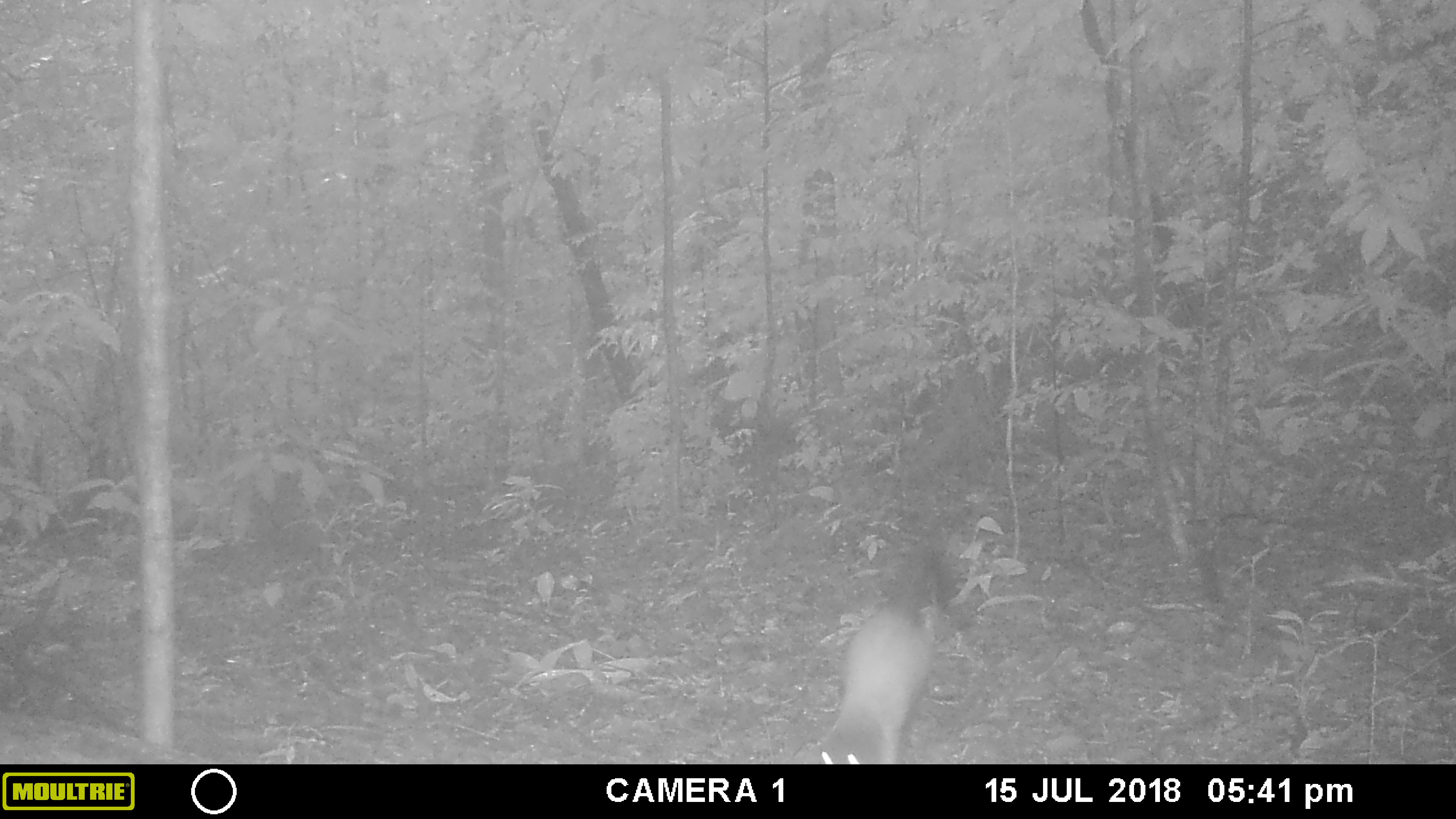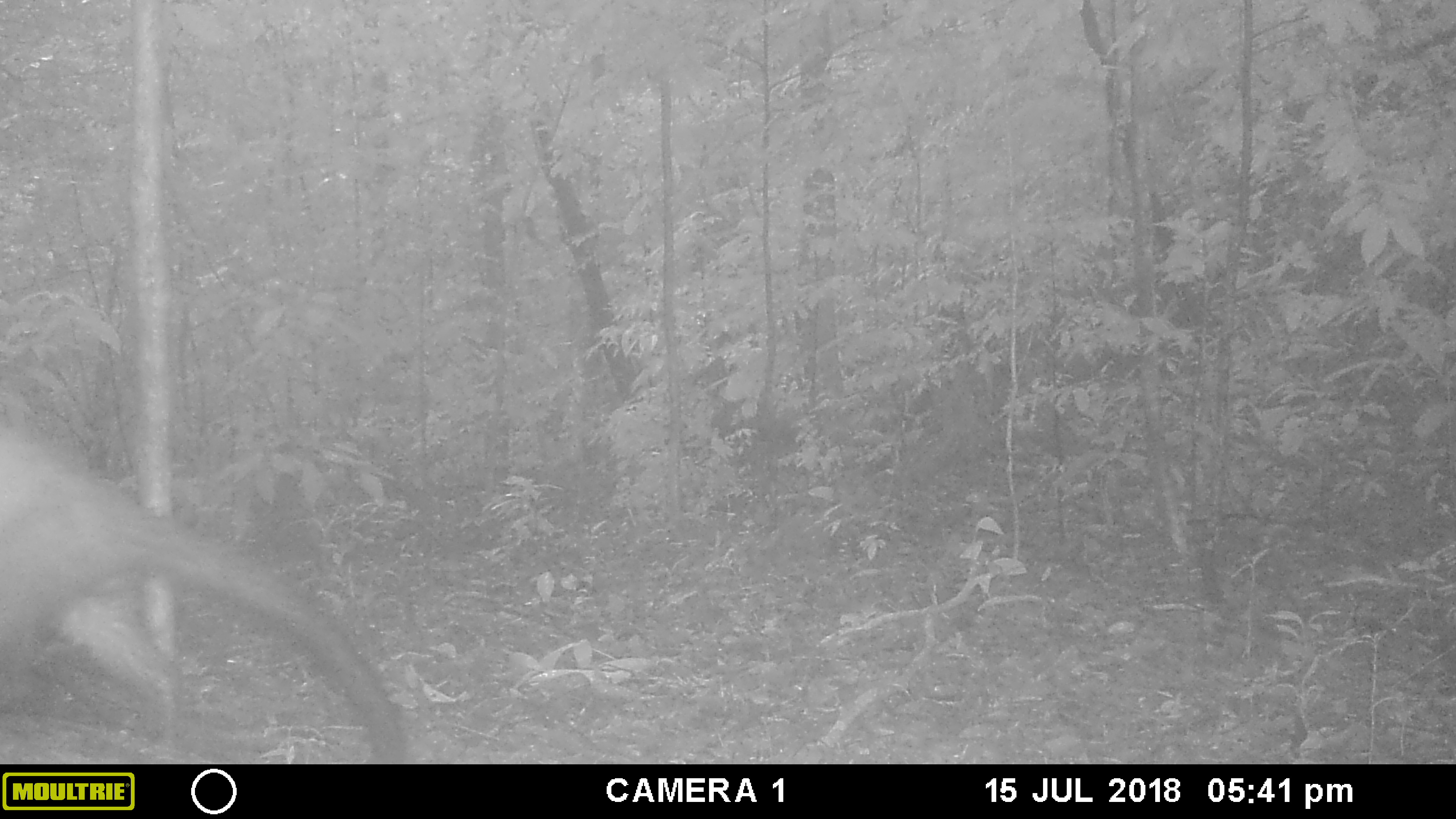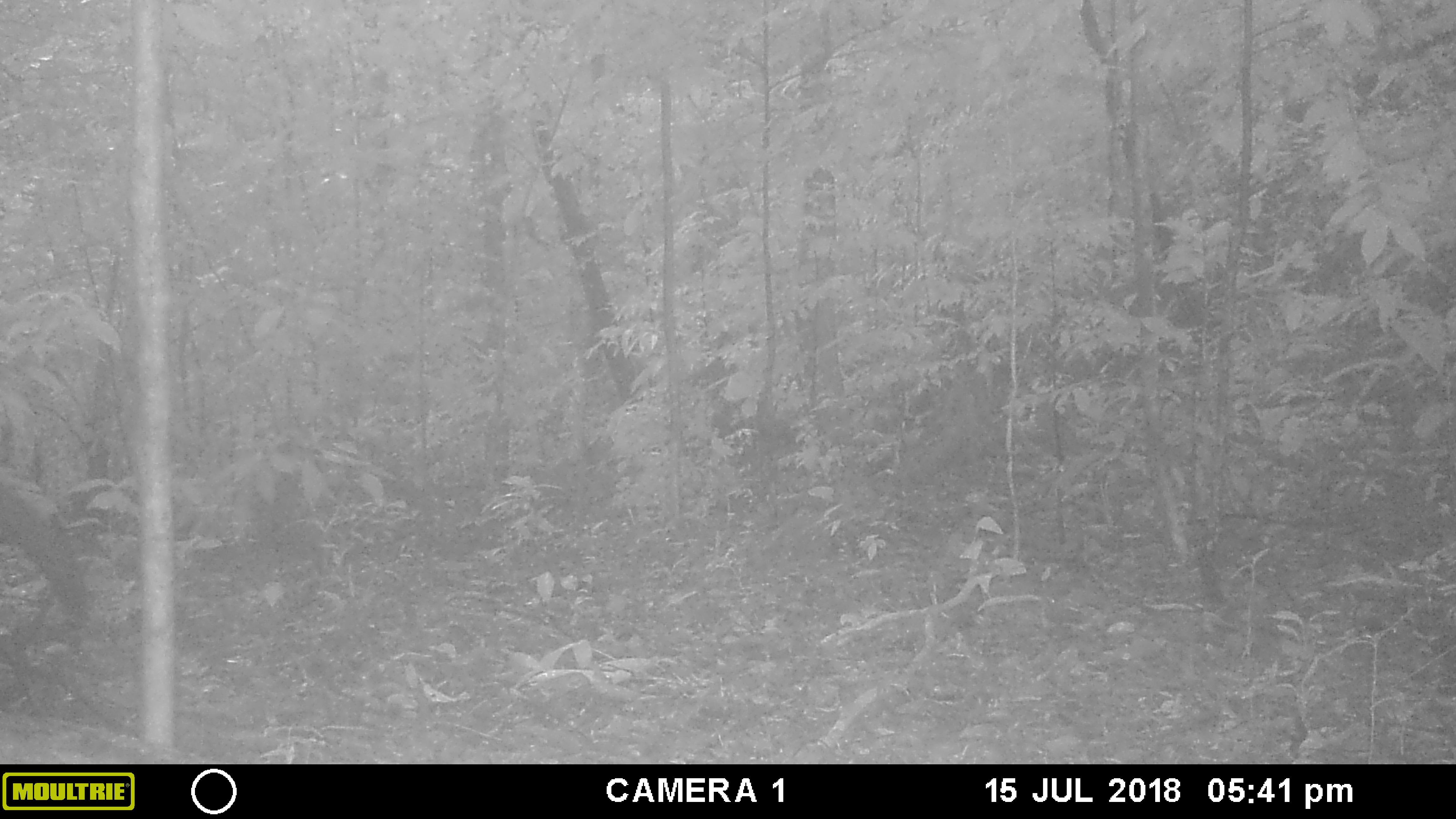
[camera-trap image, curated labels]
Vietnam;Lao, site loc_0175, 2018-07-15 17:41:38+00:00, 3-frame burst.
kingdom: Animalia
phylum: Chordata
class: Mammalia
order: Carnivora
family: Mustelidae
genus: Martes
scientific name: Martes flavigula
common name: yellow-throated marten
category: yellow throated marten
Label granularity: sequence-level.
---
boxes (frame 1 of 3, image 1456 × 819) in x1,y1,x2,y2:
yellow throated marten: 805,543,988,765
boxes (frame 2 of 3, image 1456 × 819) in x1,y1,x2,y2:
yellow throated marten: 0,404,412,764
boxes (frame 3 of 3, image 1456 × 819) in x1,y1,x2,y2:
yellow throated marten: 0,464,92,633